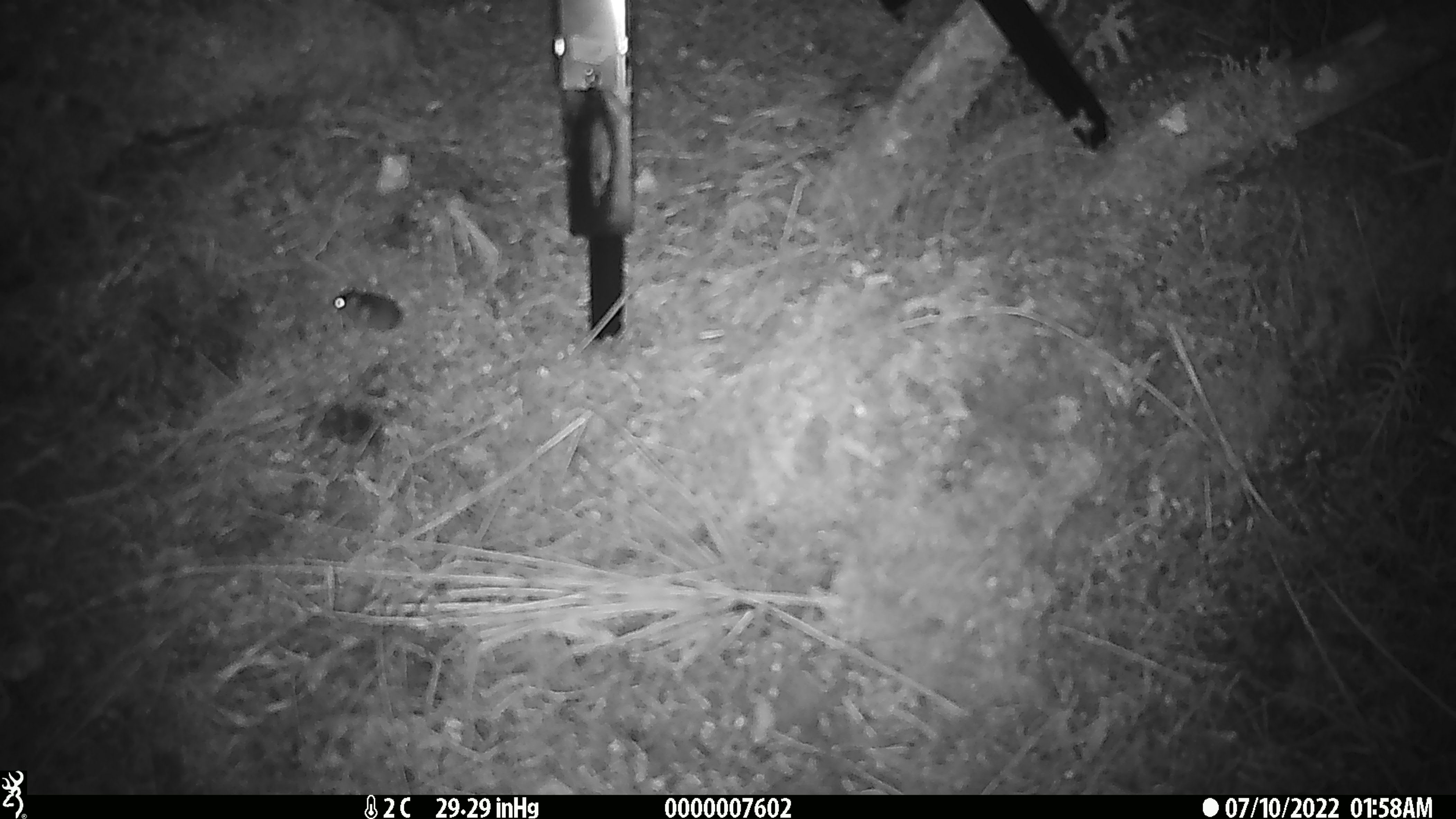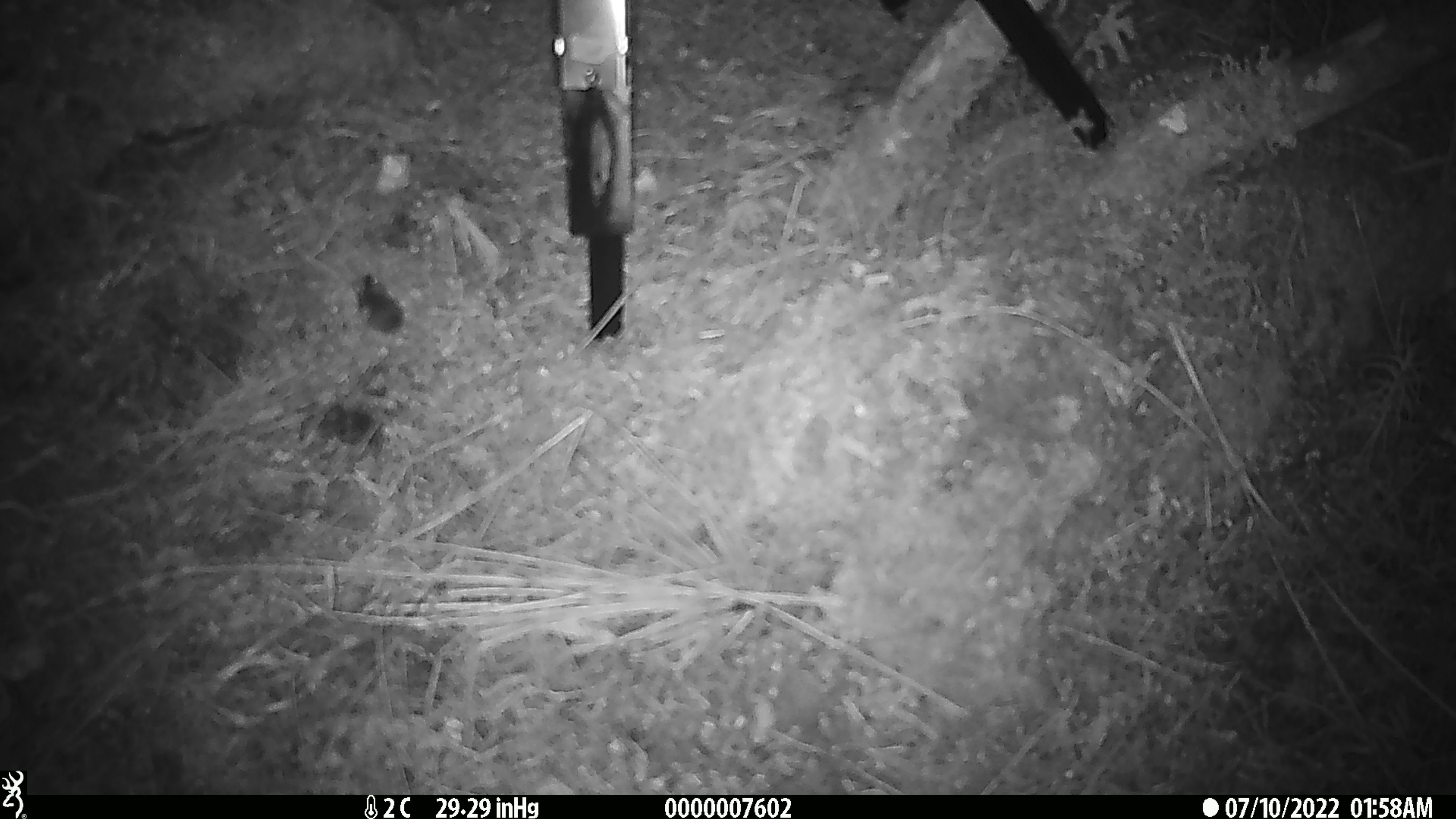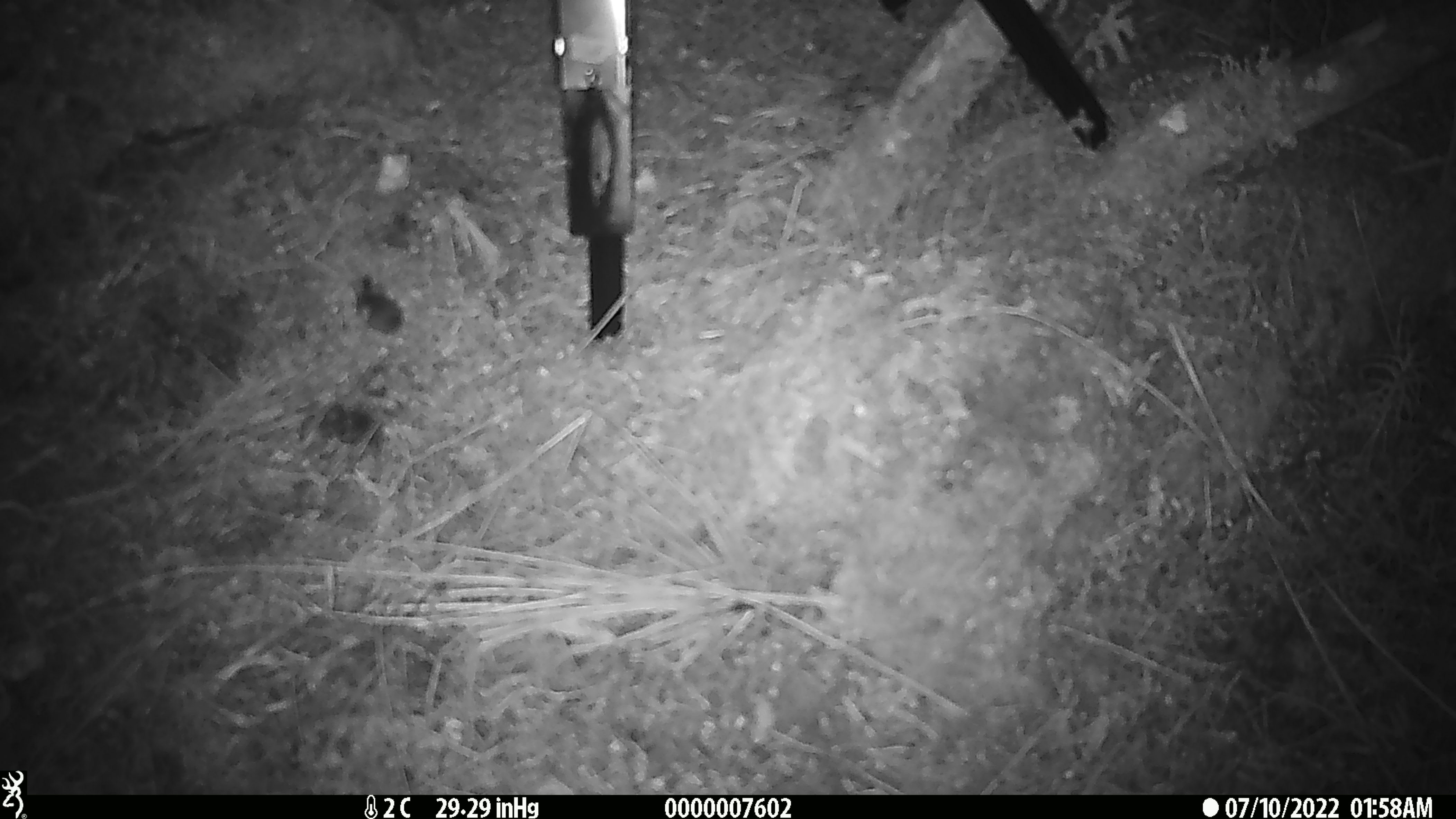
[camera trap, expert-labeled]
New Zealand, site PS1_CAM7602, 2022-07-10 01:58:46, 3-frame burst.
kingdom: Animalia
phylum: Chordata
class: Mammalia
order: Rodentia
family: Muridae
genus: Mus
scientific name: Mus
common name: mouse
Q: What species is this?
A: Mouse (Mus).